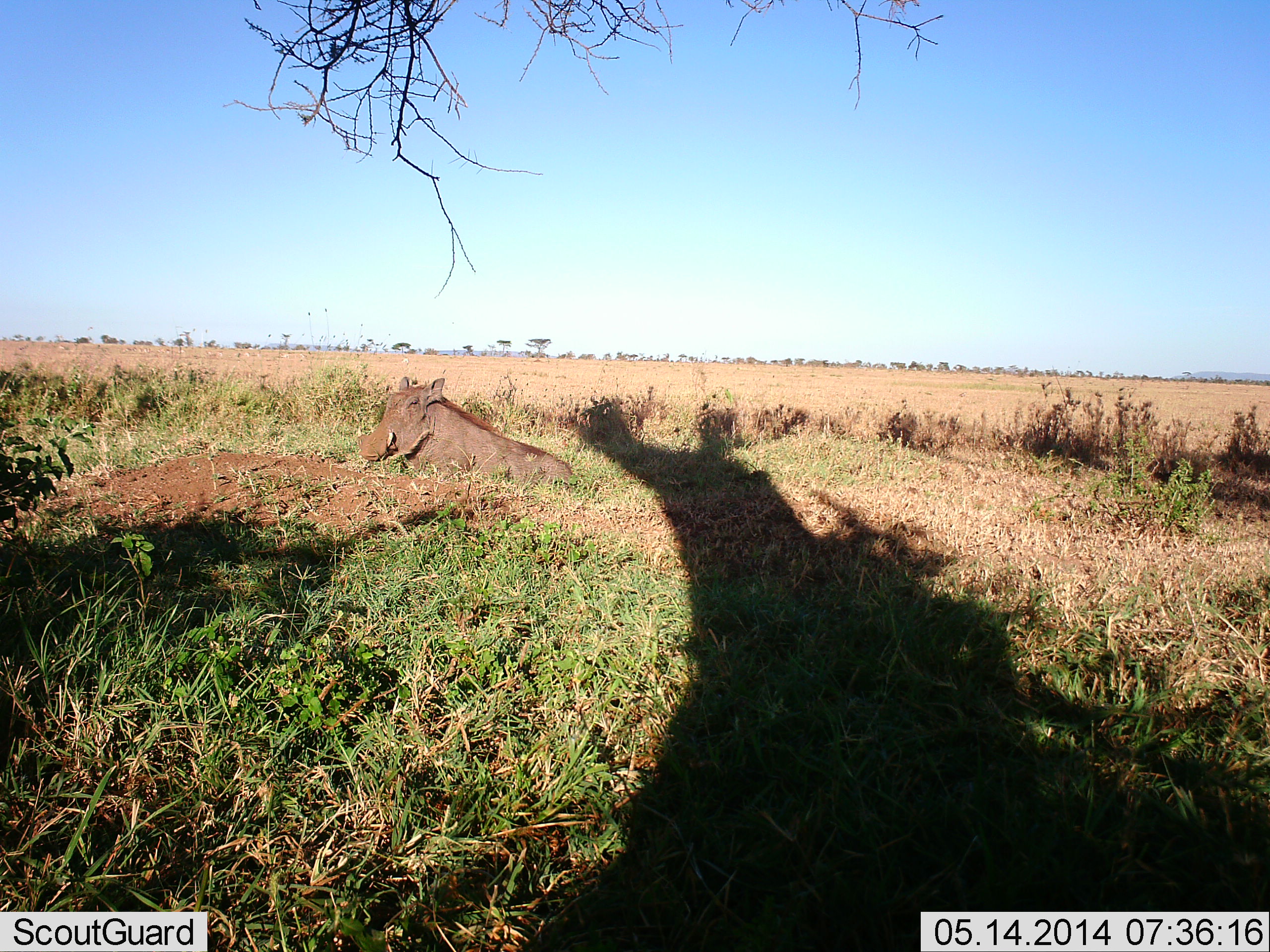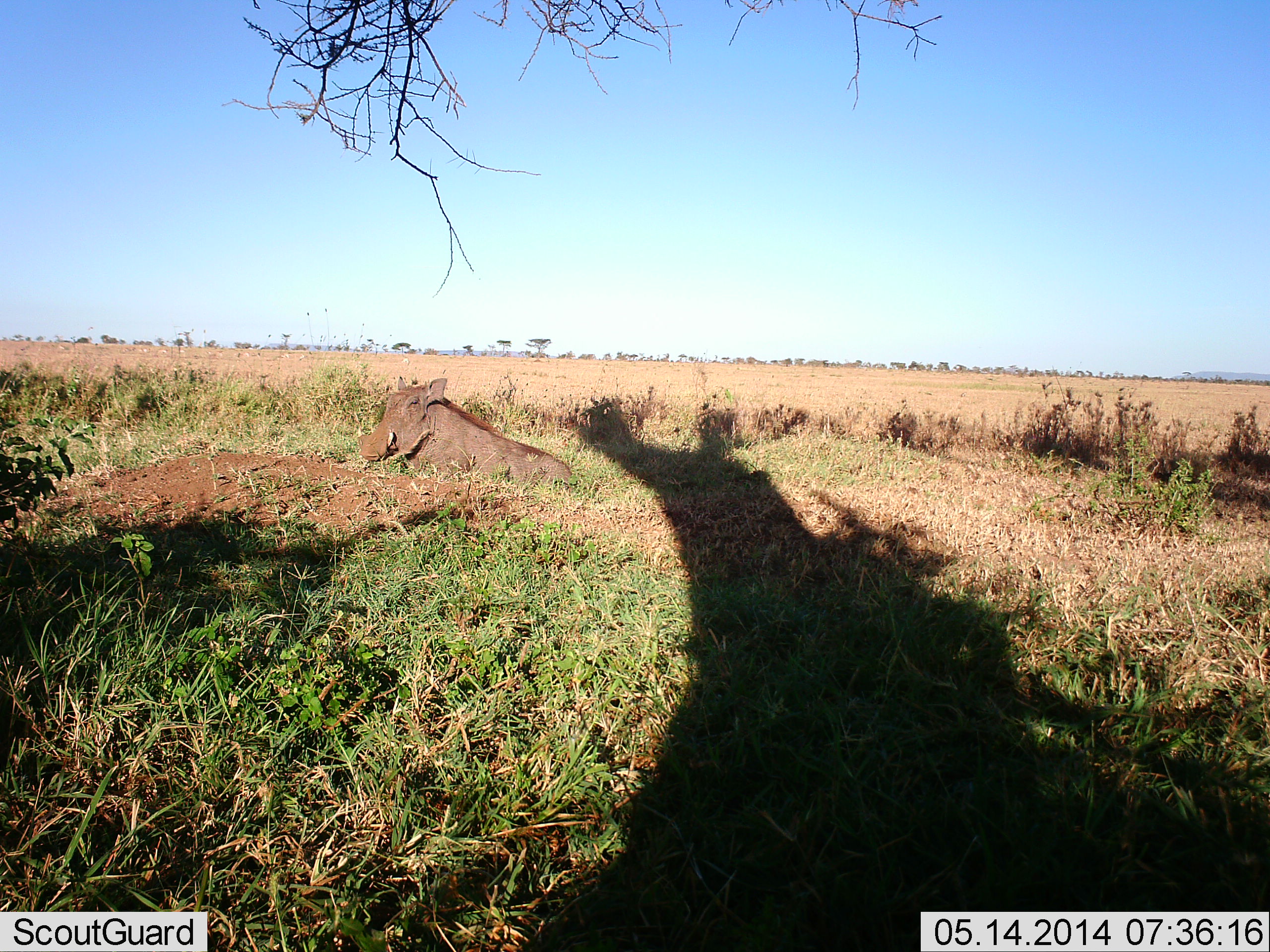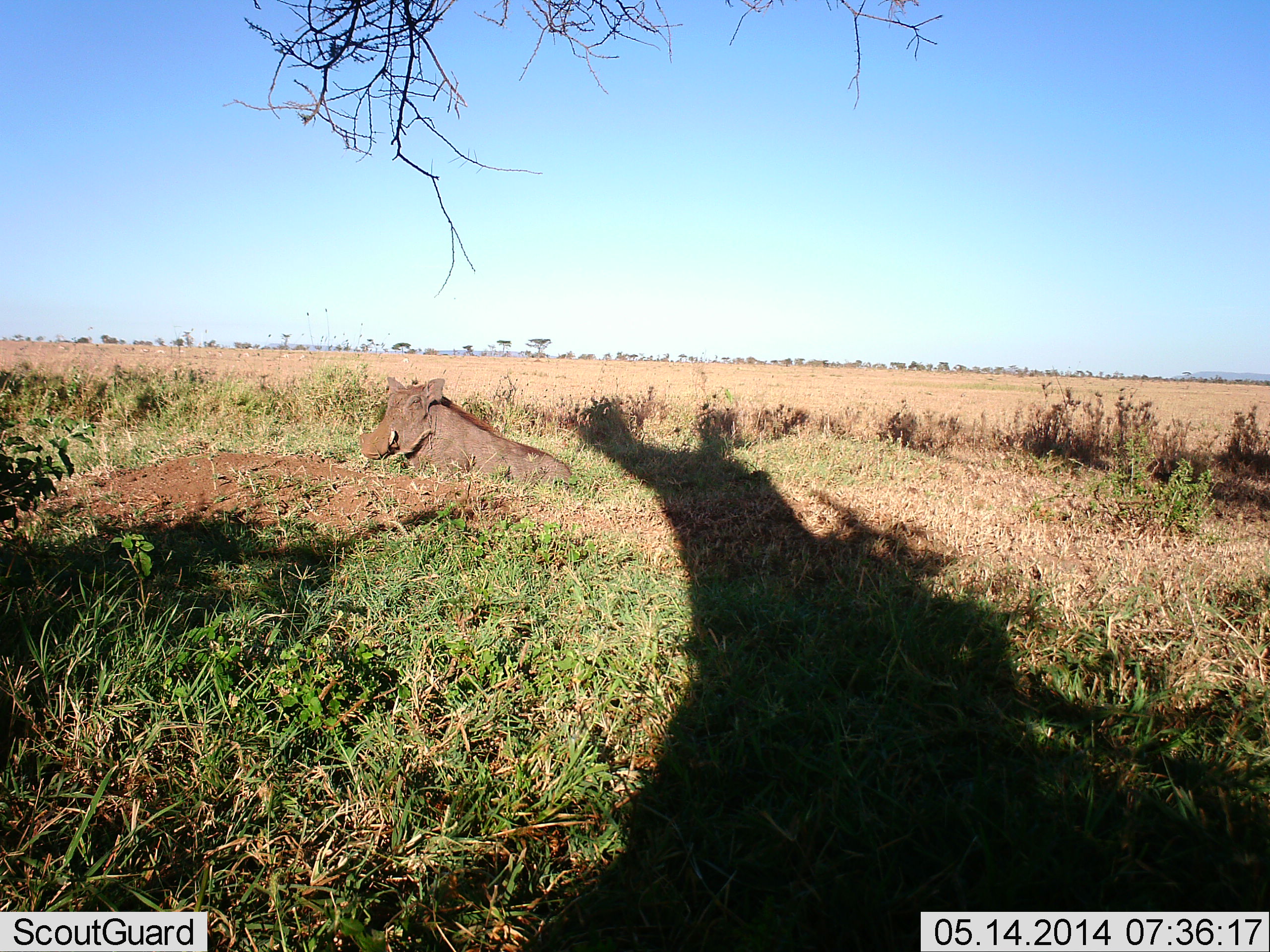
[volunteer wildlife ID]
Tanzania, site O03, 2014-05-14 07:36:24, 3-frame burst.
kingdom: Animalia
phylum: Chordata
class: Mammalia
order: Artiodactyla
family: Suidae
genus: Phacochoerus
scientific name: Phacochoerus africanus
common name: warthog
Warthog (Phacochoerus africanus), count 1. Behavior (volunteer vote fractions): standing 3%, resting 100%, moving 0%, interacting 0%. Young present (vote fraction): 0%. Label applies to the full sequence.